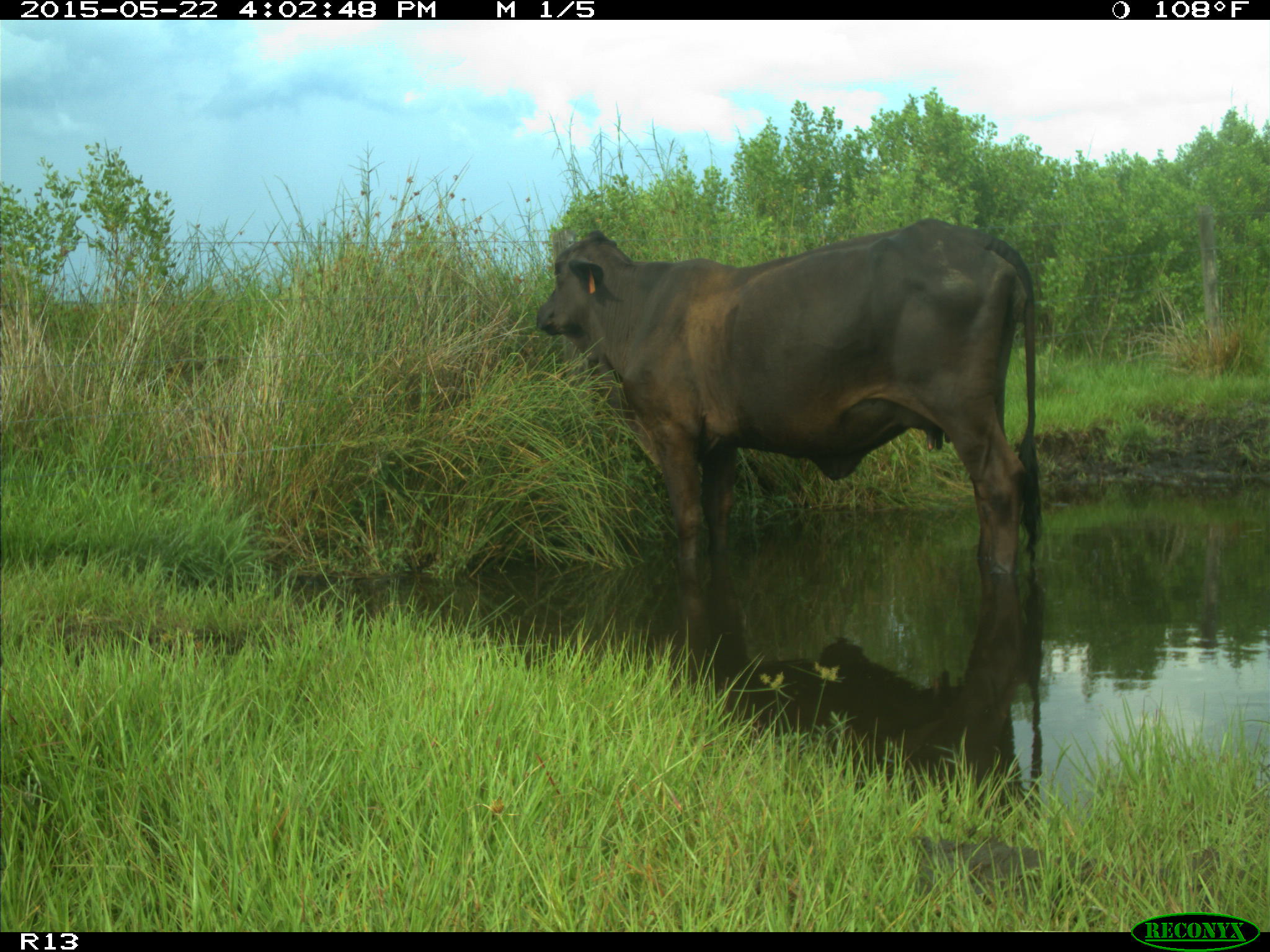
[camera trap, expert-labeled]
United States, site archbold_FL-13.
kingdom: Animalia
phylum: Chordata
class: Mammalia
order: Artiodactyla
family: Bovidae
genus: Bos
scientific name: Bos taurus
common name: domestic cow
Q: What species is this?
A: Bos taurus (domestic cow).